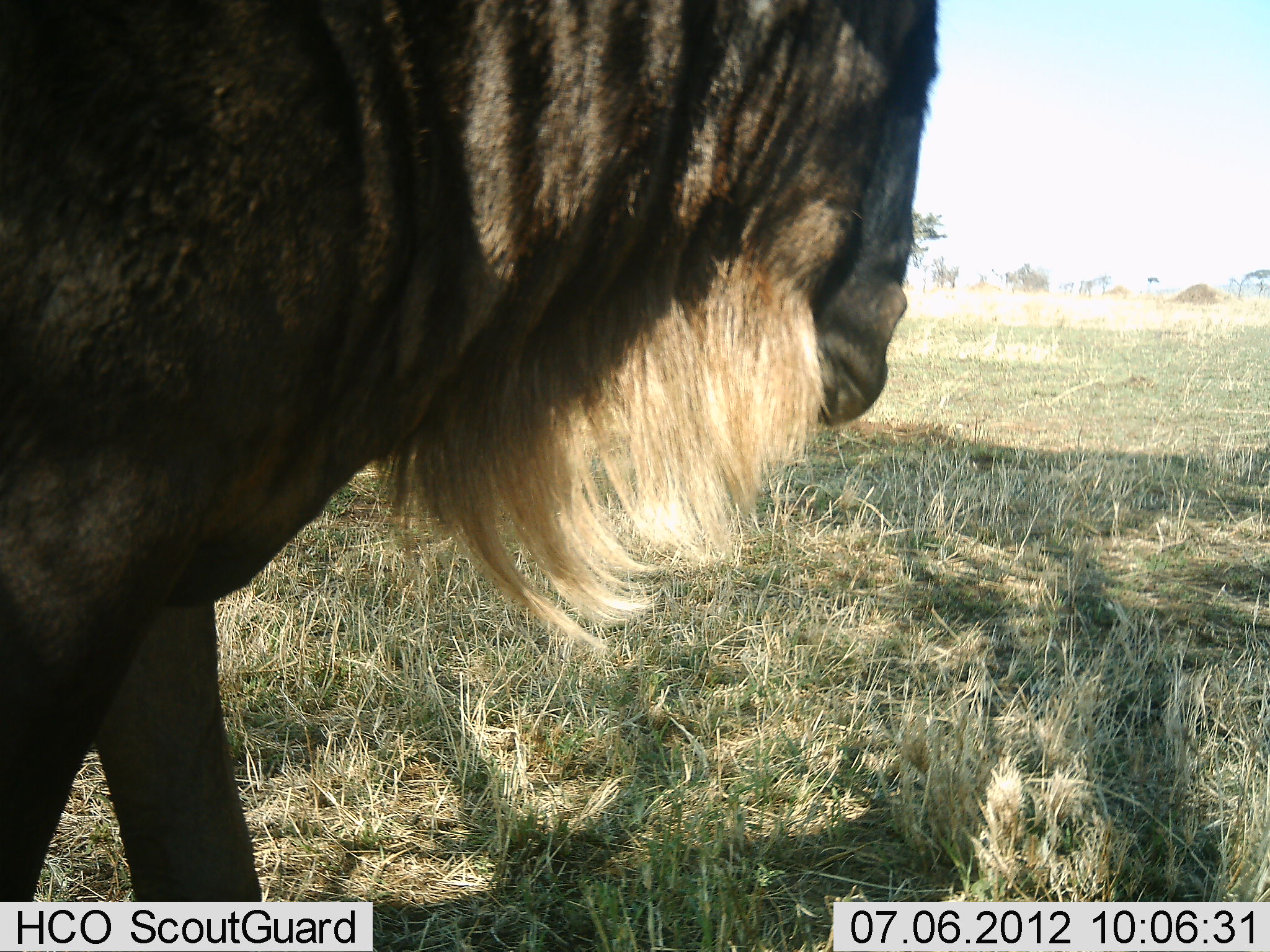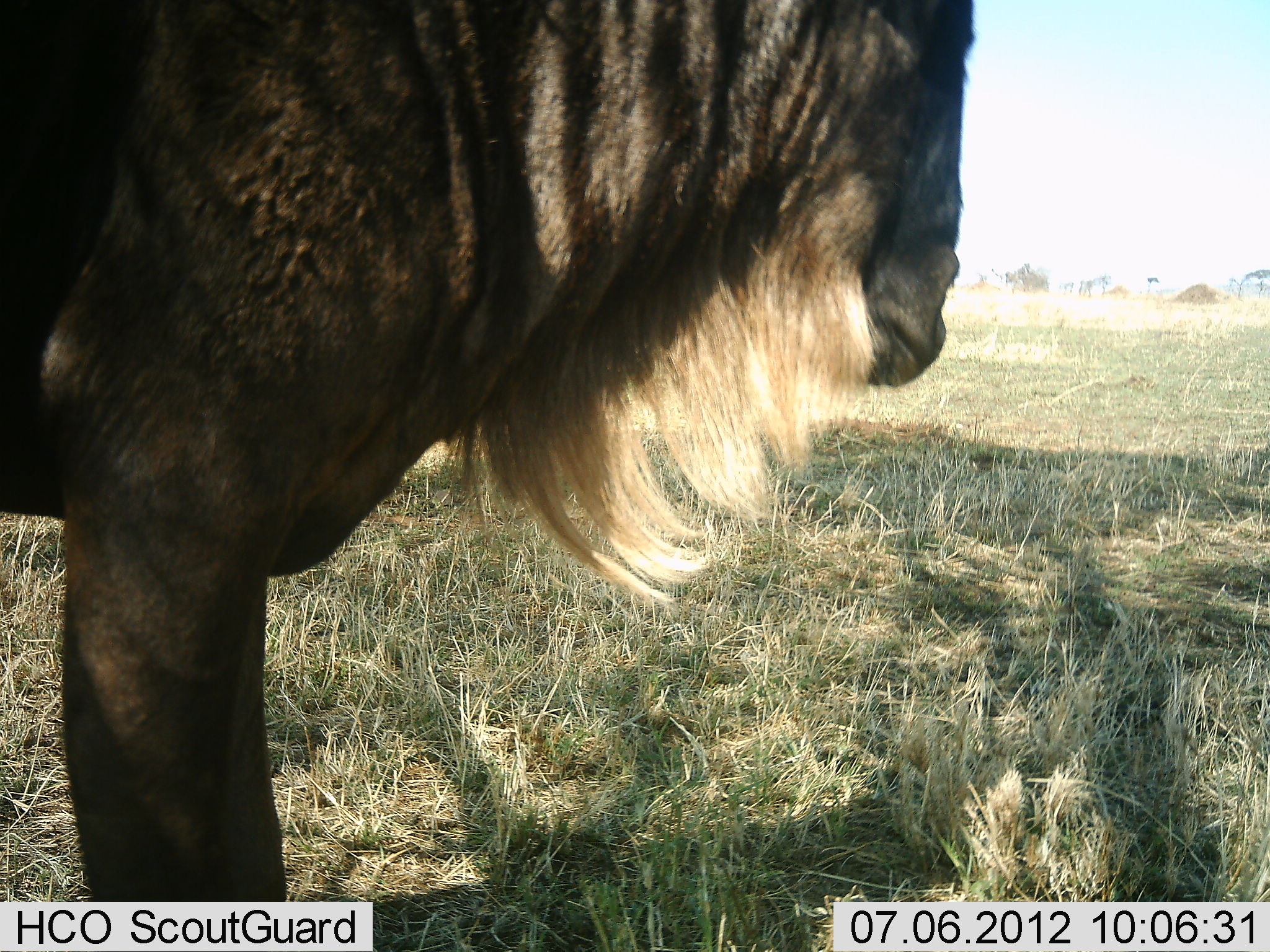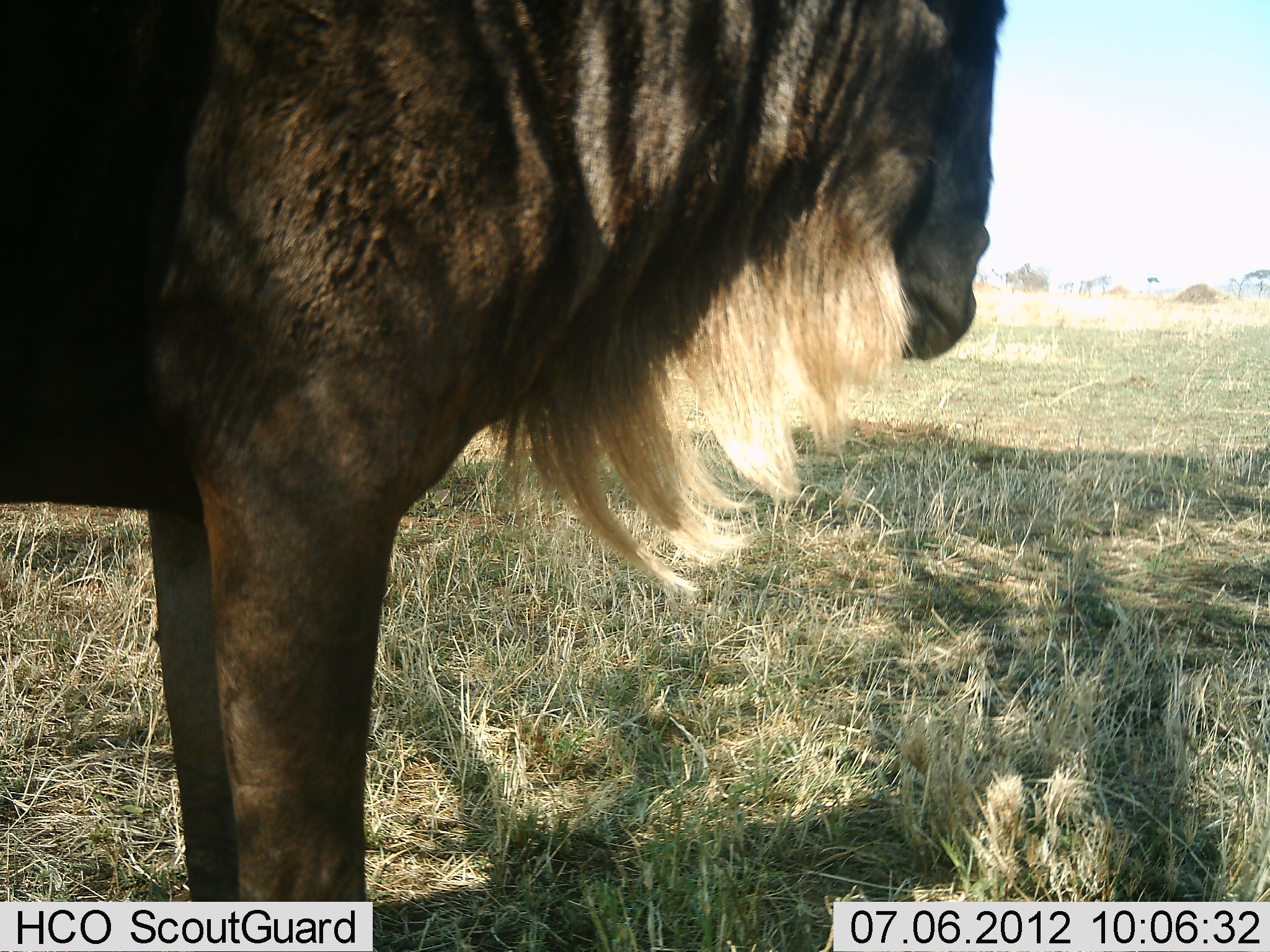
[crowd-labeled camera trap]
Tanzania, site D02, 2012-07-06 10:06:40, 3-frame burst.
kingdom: Animalia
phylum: Chordata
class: Mammalia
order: Artiodactyla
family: Bovidae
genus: Connochaetes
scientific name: Connochaetes taurinus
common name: blue wildebeest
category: wildebeest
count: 1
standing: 60%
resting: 0%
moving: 40%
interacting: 0%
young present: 0%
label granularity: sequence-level